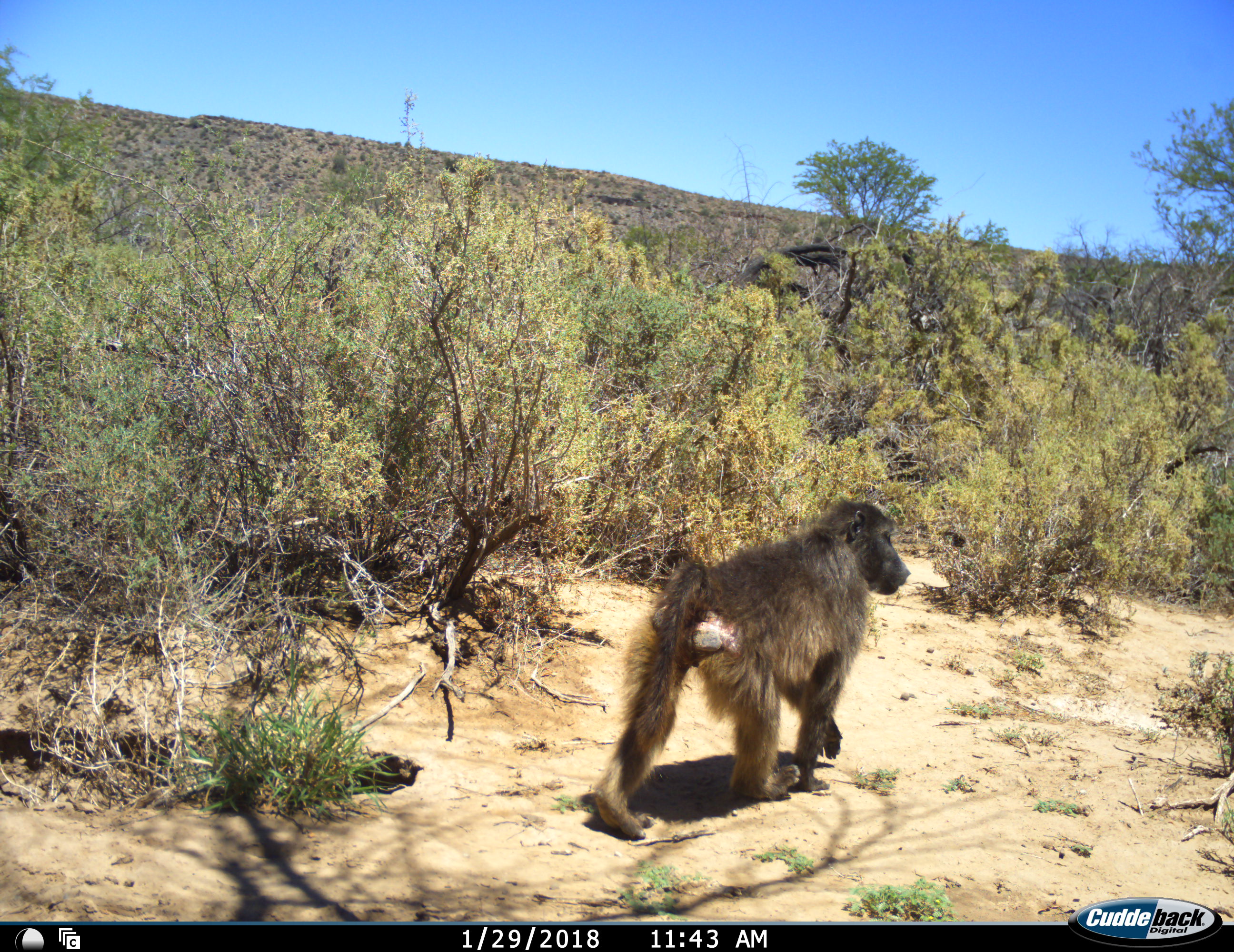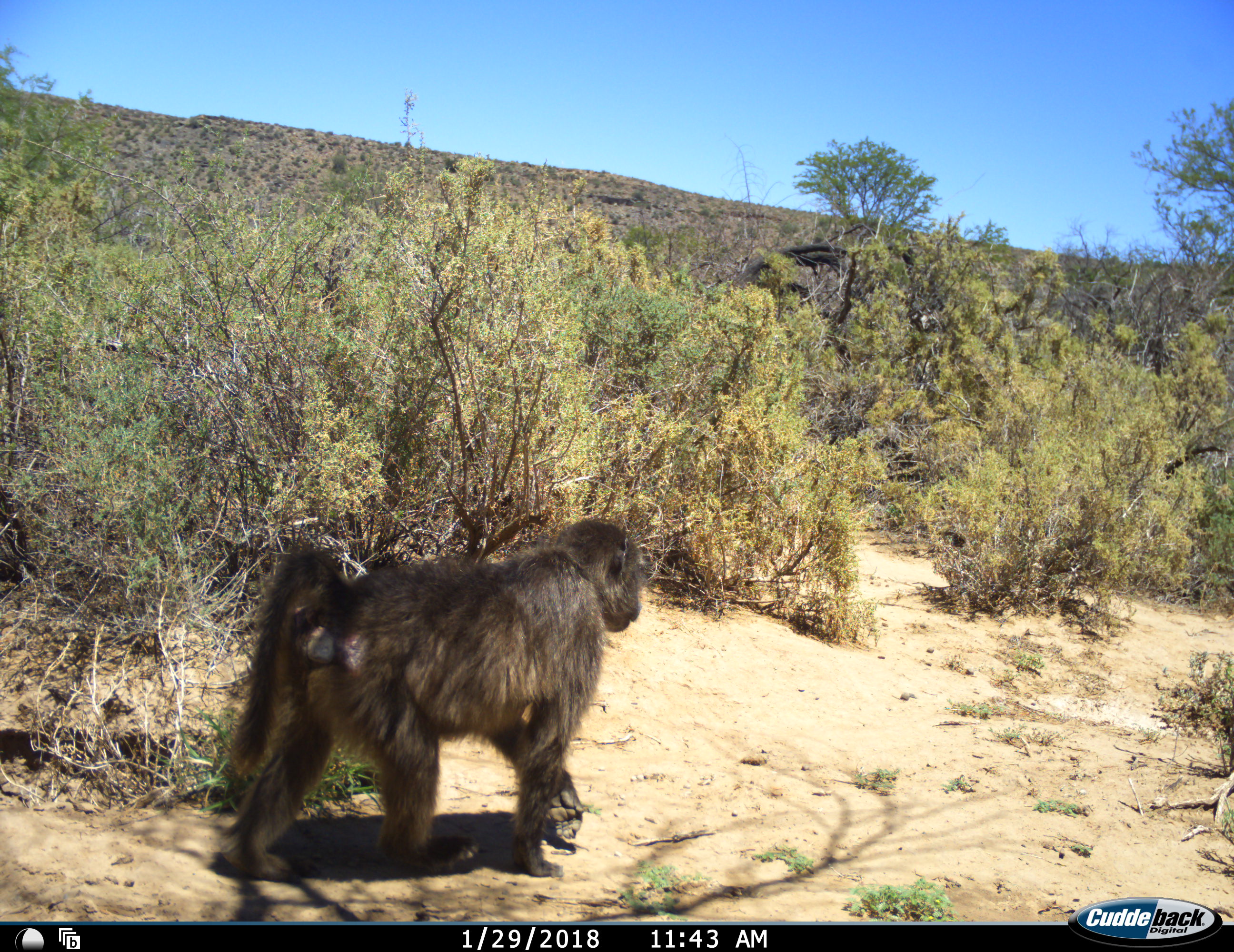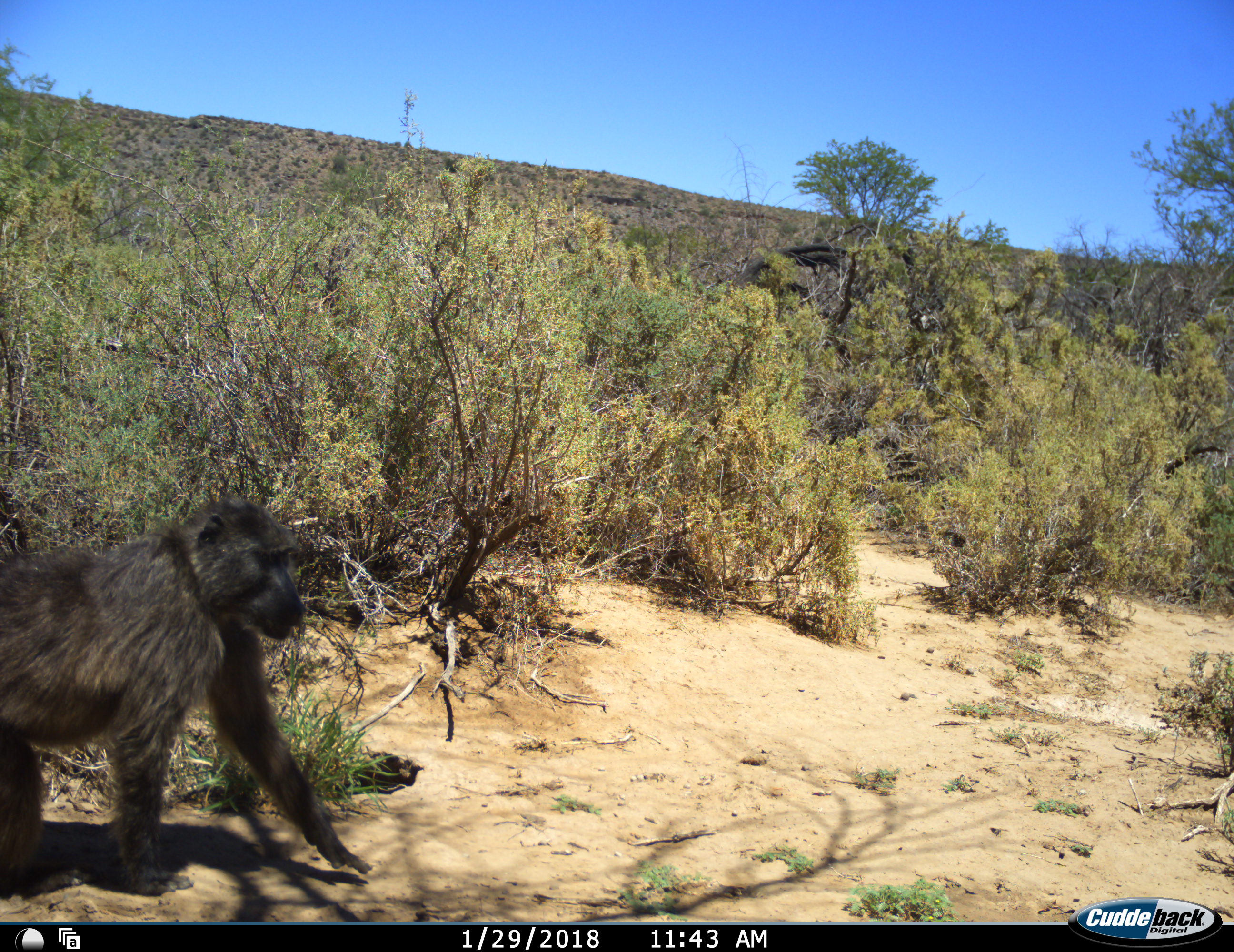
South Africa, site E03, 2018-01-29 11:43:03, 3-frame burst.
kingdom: Animalia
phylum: Chordata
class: Mammalia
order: Primates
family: Cercopithecidae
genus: Papio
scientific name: Papio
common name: baboon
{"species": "baboon (Papio)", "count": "1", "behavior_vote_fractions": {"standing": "10%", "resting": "0%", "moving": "100%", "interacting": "0%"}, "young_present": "0%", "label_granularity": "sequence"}